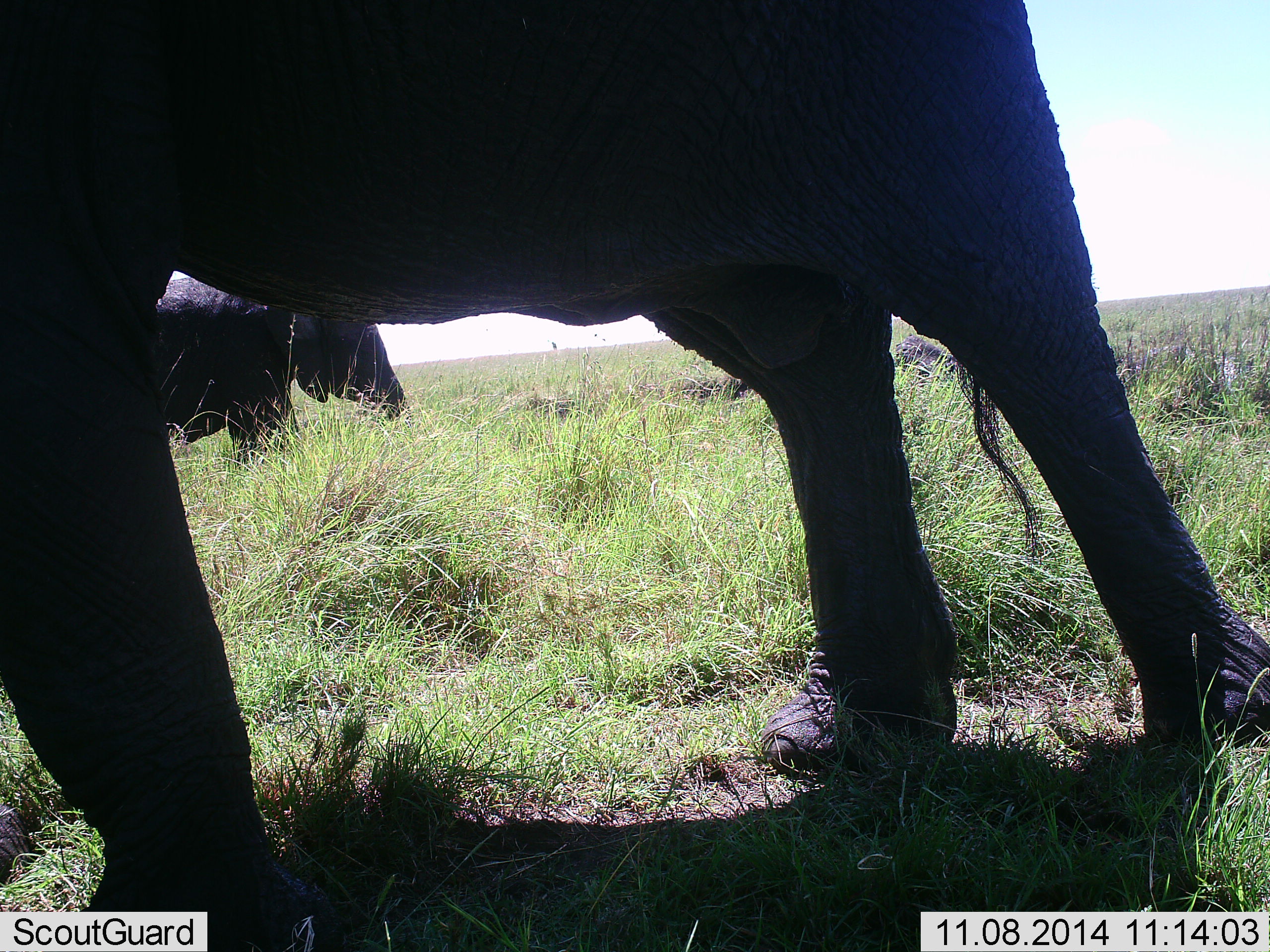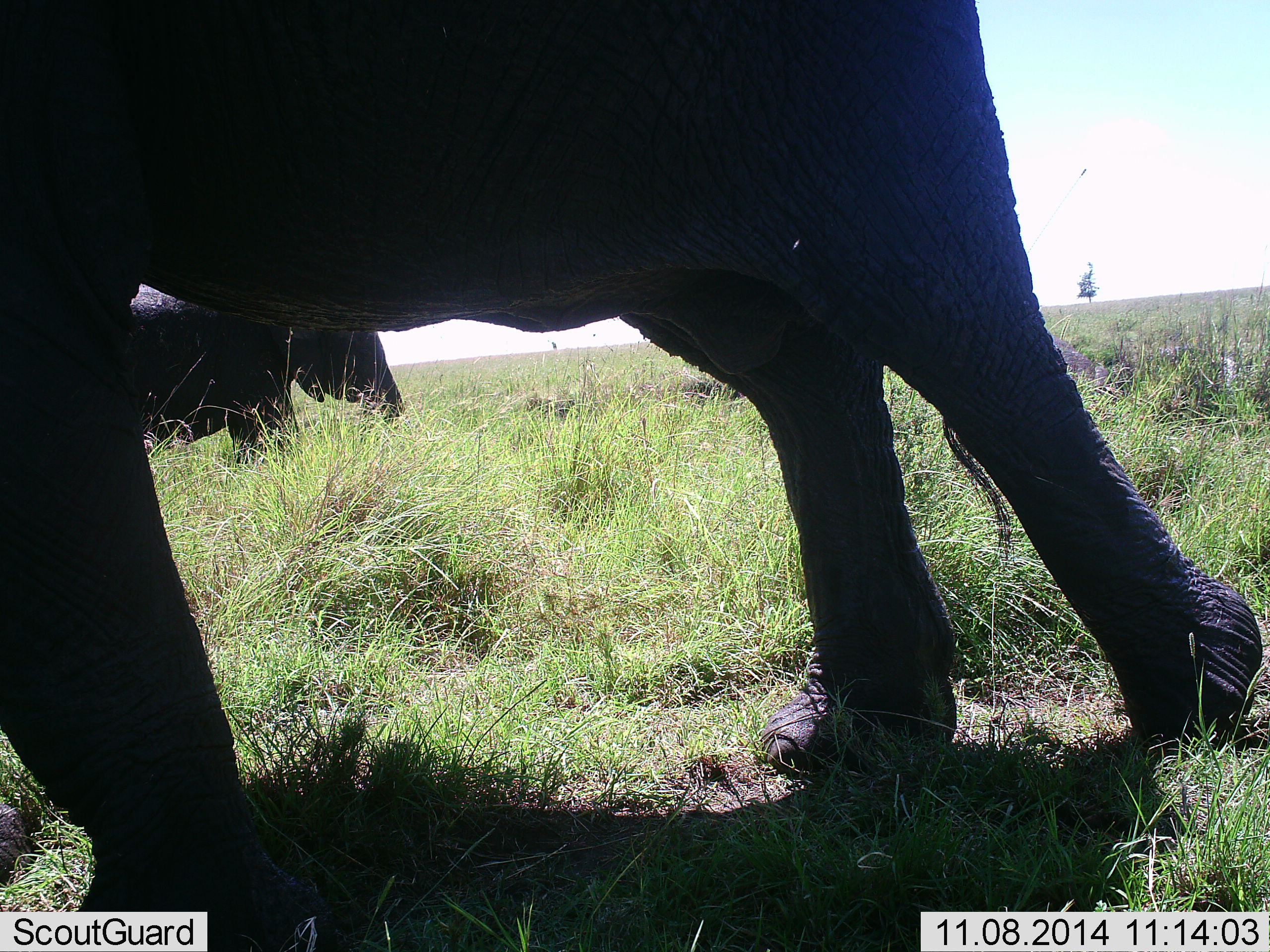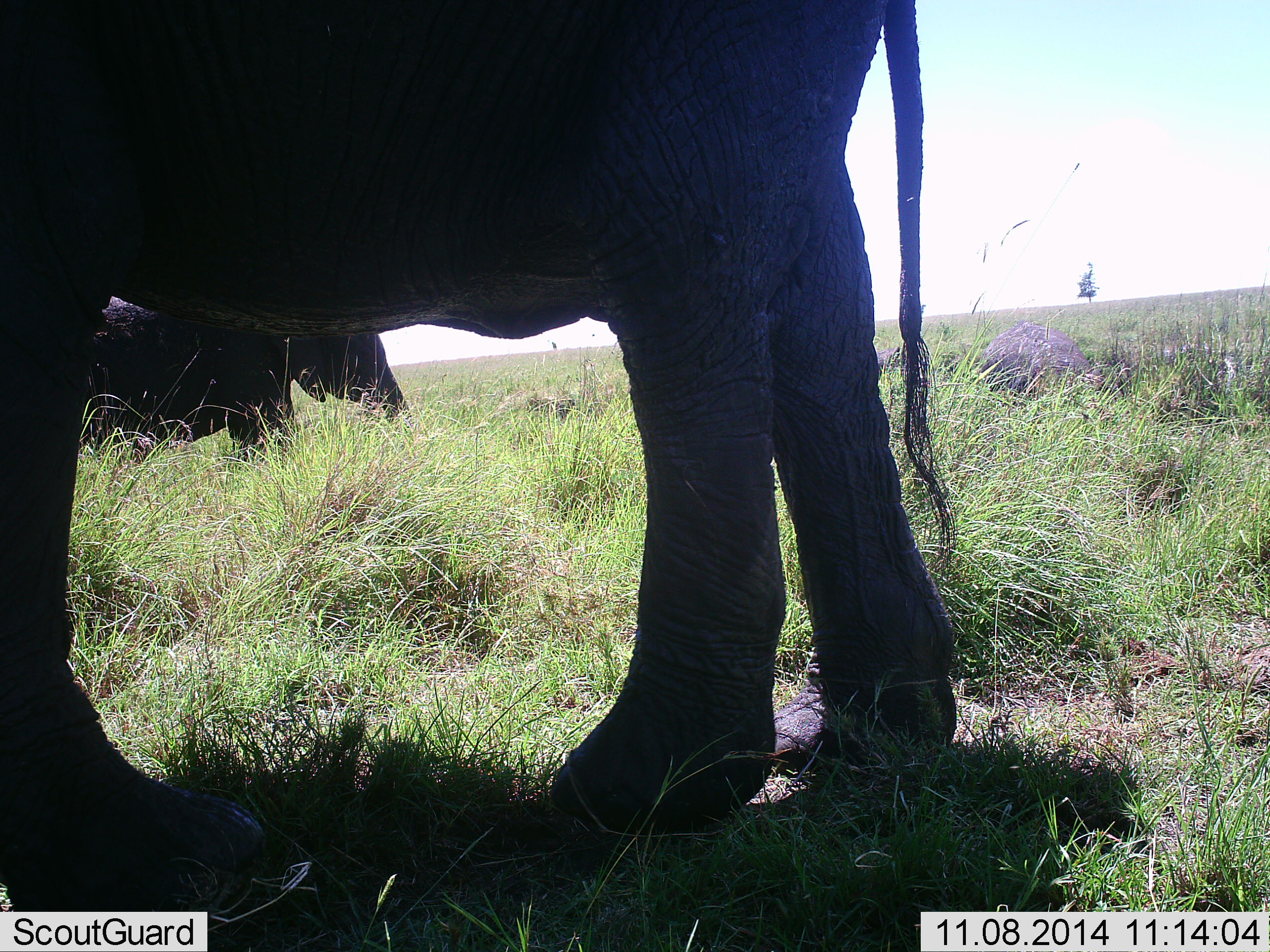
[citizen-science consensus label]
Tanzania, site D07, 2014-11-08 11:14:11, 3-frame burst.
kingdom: Animalia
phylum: Chordata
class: Mammalia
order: Proboscidea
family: Elephantidae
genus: Loxodonta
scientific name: Loxodonta africana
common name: african bush elephant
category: elephant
Elephant (african bush elephant) (Loxodonta africana), count 2. Behavior (volunteer vote fractions): standing 40%, resting 10%, moving 50%, interacting 0%. Young present (vote fraction): 10%. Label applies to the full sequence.